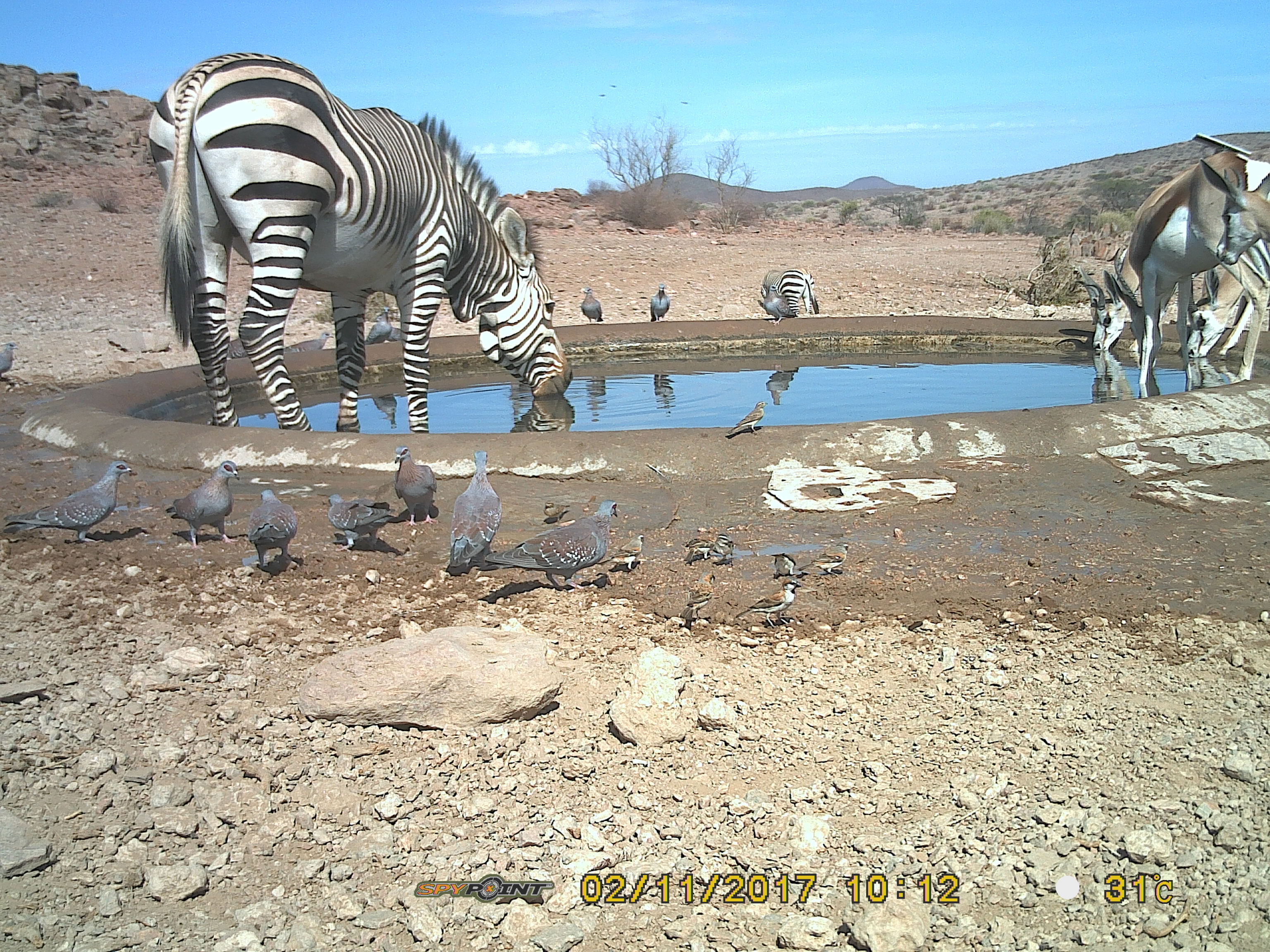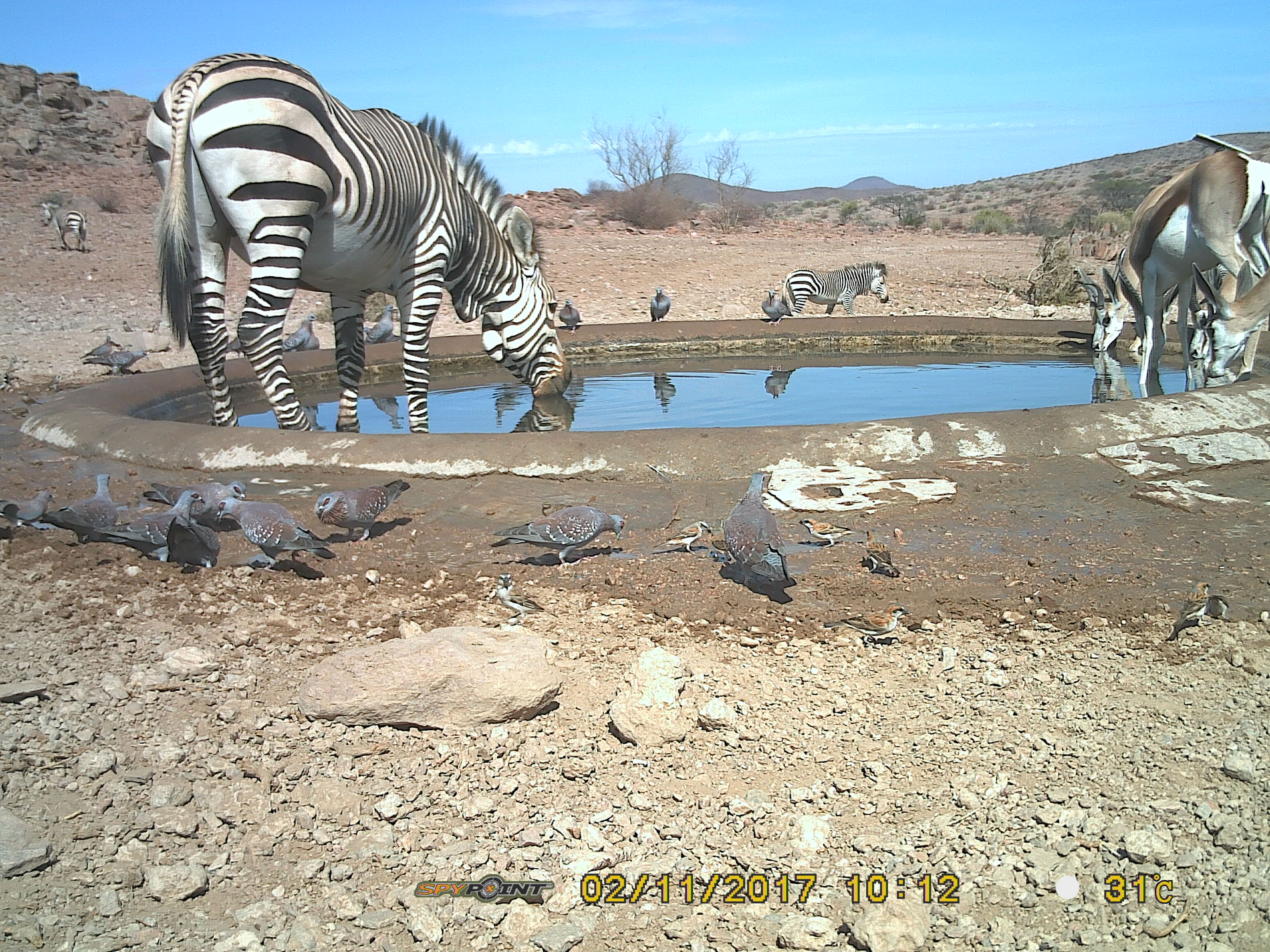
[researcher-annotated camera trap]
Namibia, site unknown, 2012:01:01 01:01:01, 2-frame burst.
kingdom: Animalia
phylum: Chordata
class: Mammalia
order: Perissodactyla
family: Equidae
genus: Equus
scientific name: Equus zebra hartmannae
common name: hartmann's mountain zebra